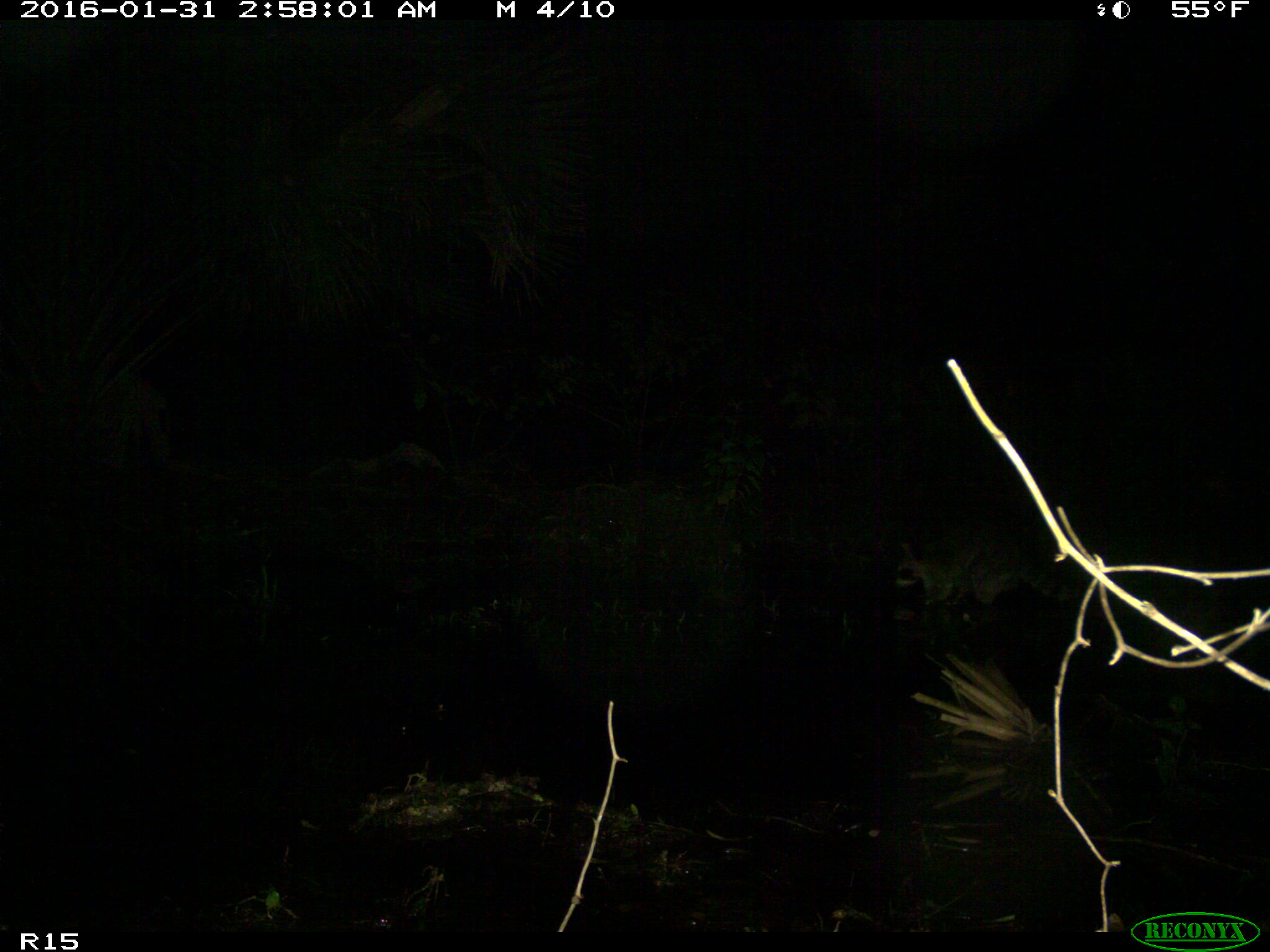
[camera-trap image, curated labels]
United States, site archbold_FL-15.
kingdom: Animalia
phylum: Chordata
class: Mammalia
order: Carnivora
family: Procyonidae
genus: Procyon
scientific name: Procyon lotor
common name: common raccoon